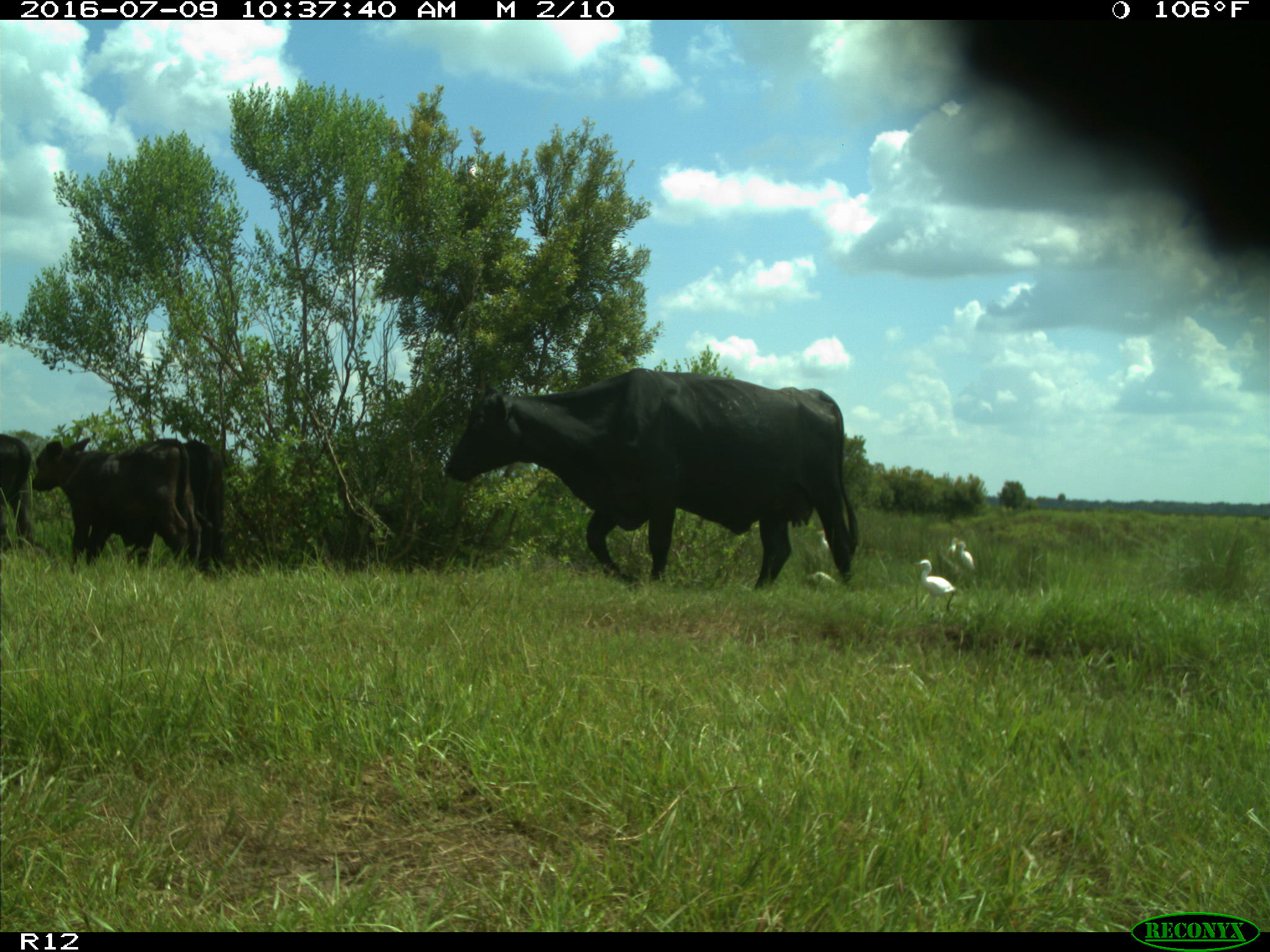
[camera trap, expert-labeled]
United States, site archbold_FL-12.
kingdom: Animalia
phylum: Chordata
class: Mammalia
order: Artiodactyla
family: Bovidae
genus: Bos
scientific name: Bos taurus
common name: domestic cow